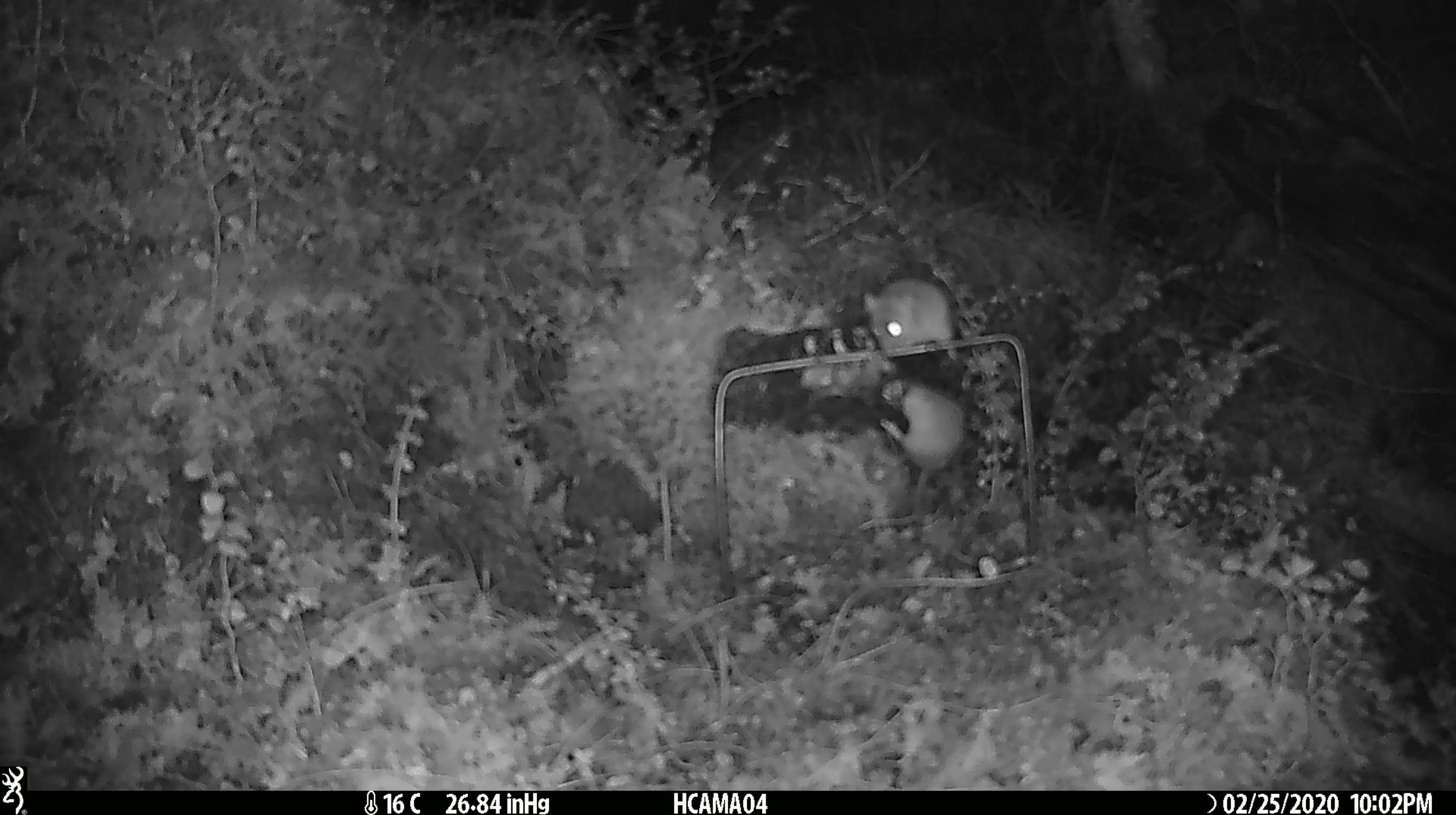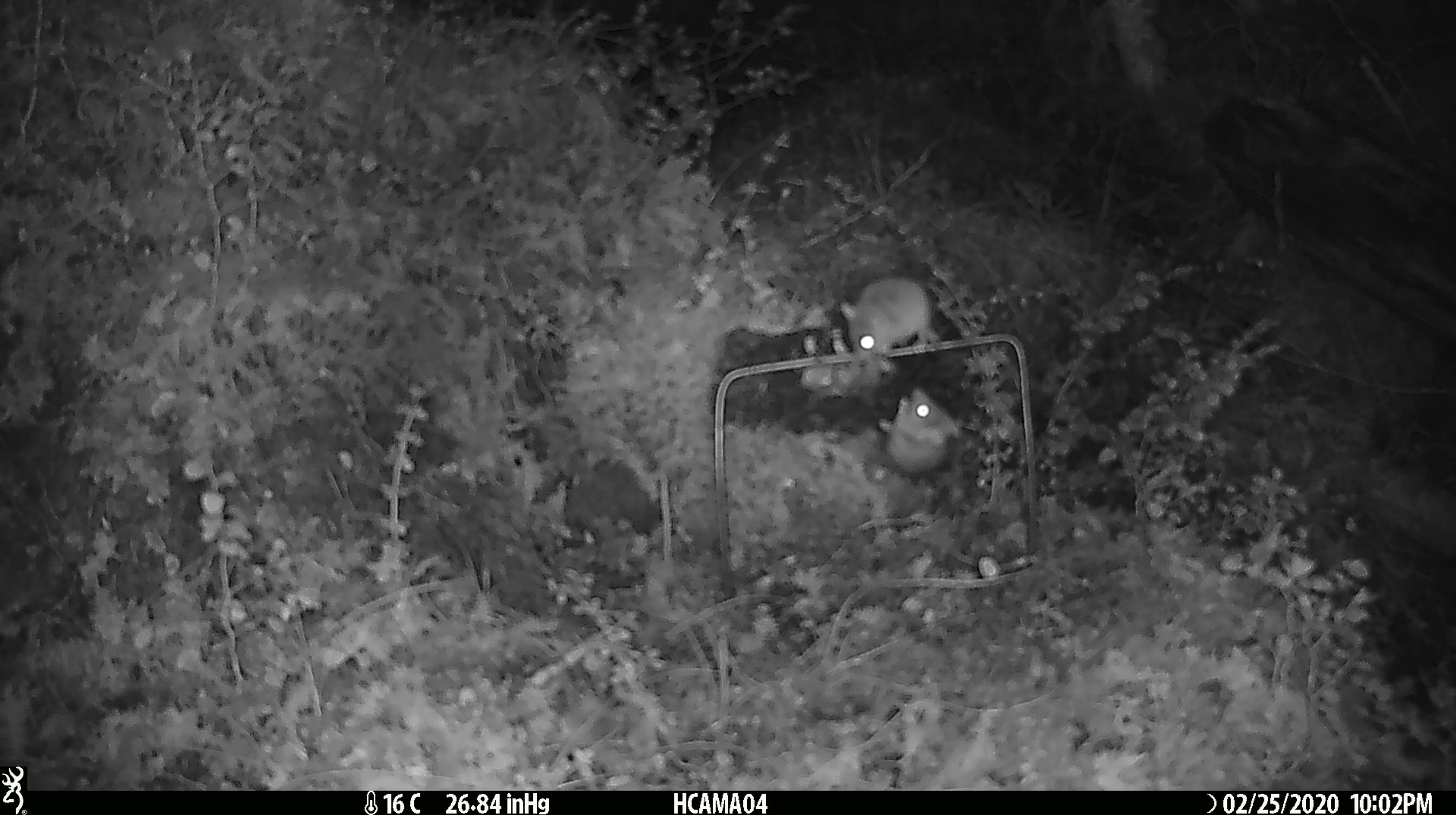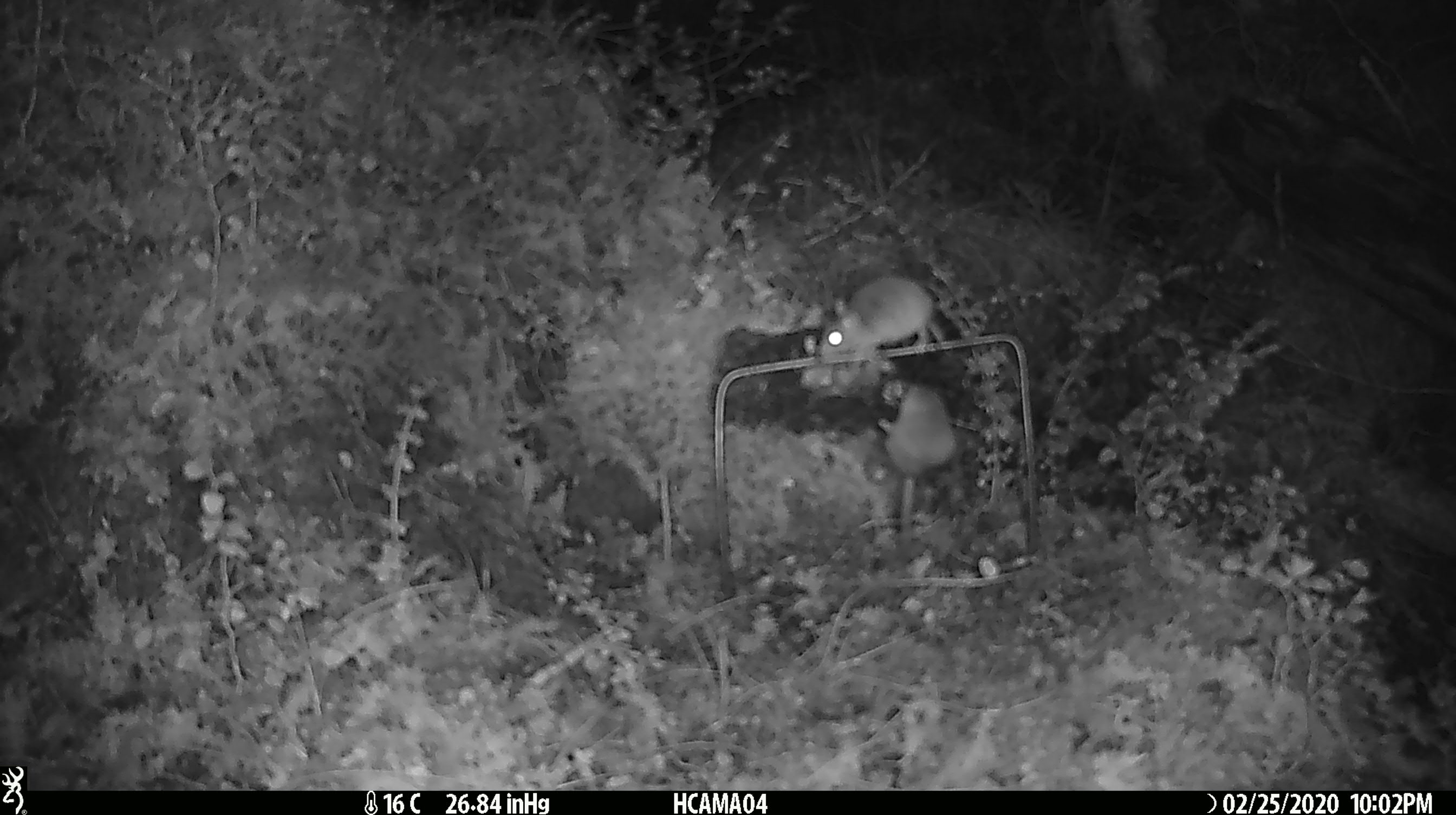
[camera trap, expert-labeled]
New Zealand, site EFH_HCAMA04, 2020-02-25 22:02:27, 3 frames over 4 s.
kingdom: Animalia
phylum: Chordata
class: Mammalia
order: Rodentia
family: Muridae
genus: Mus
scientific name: Mus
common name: mouse